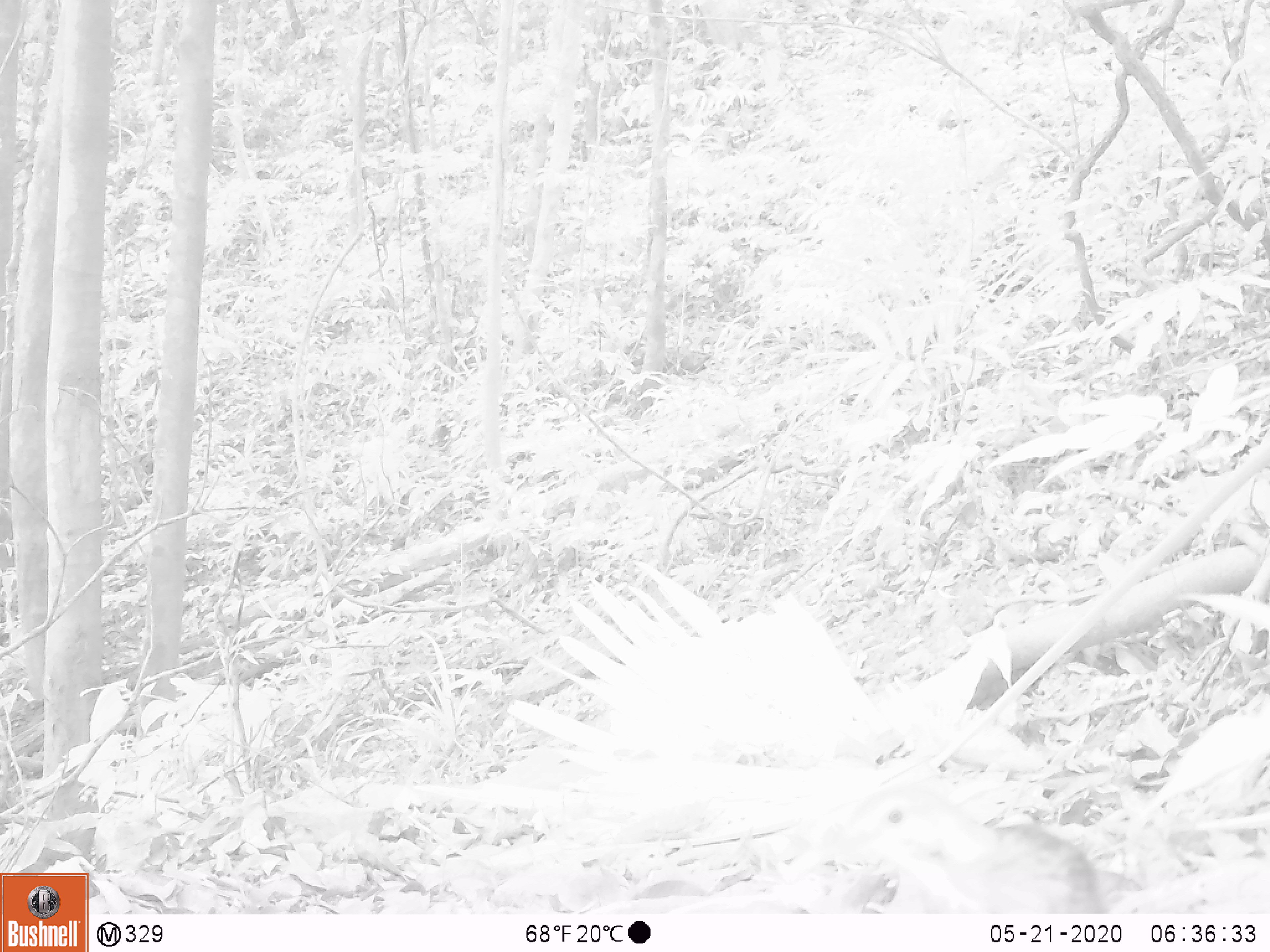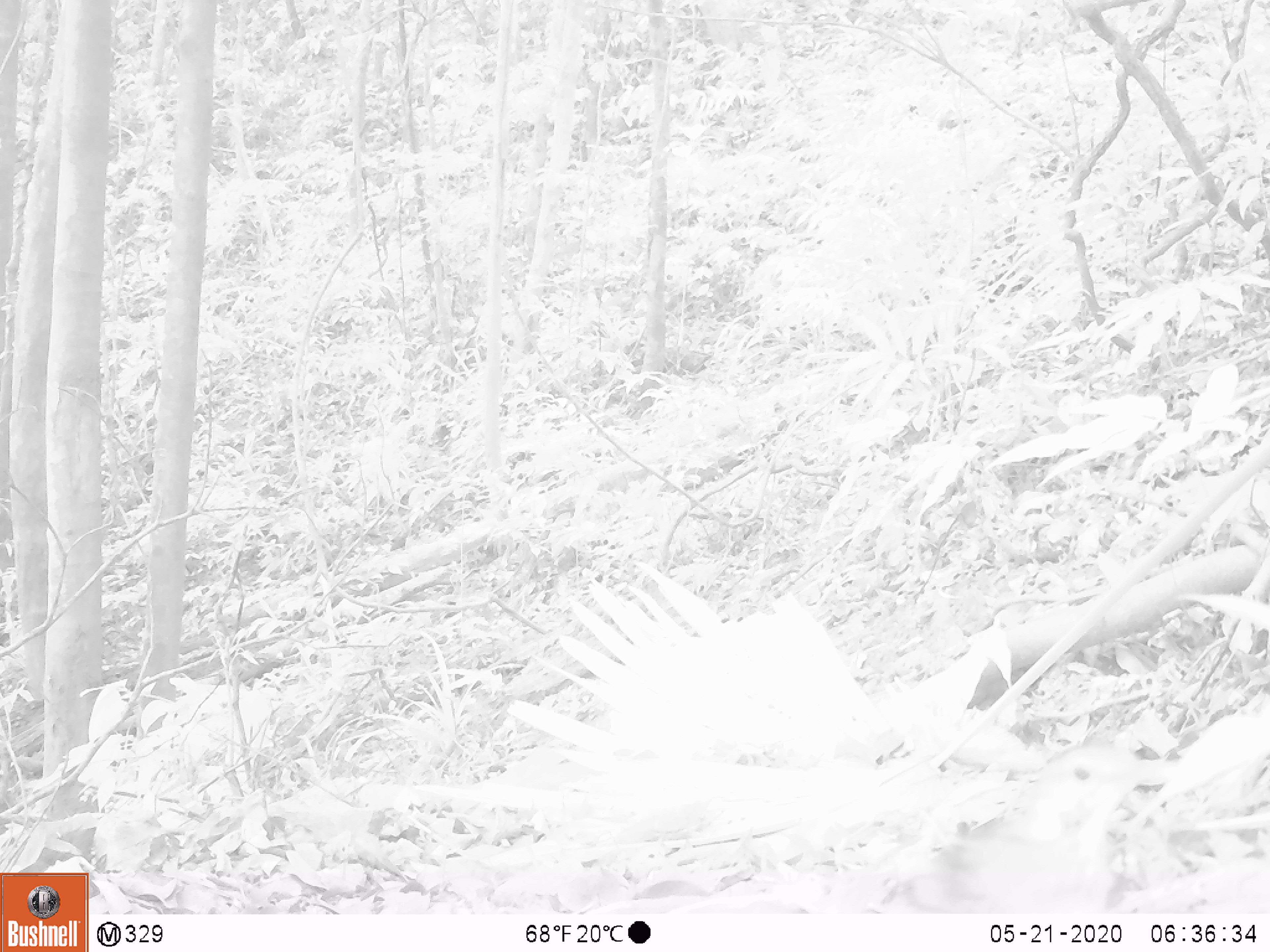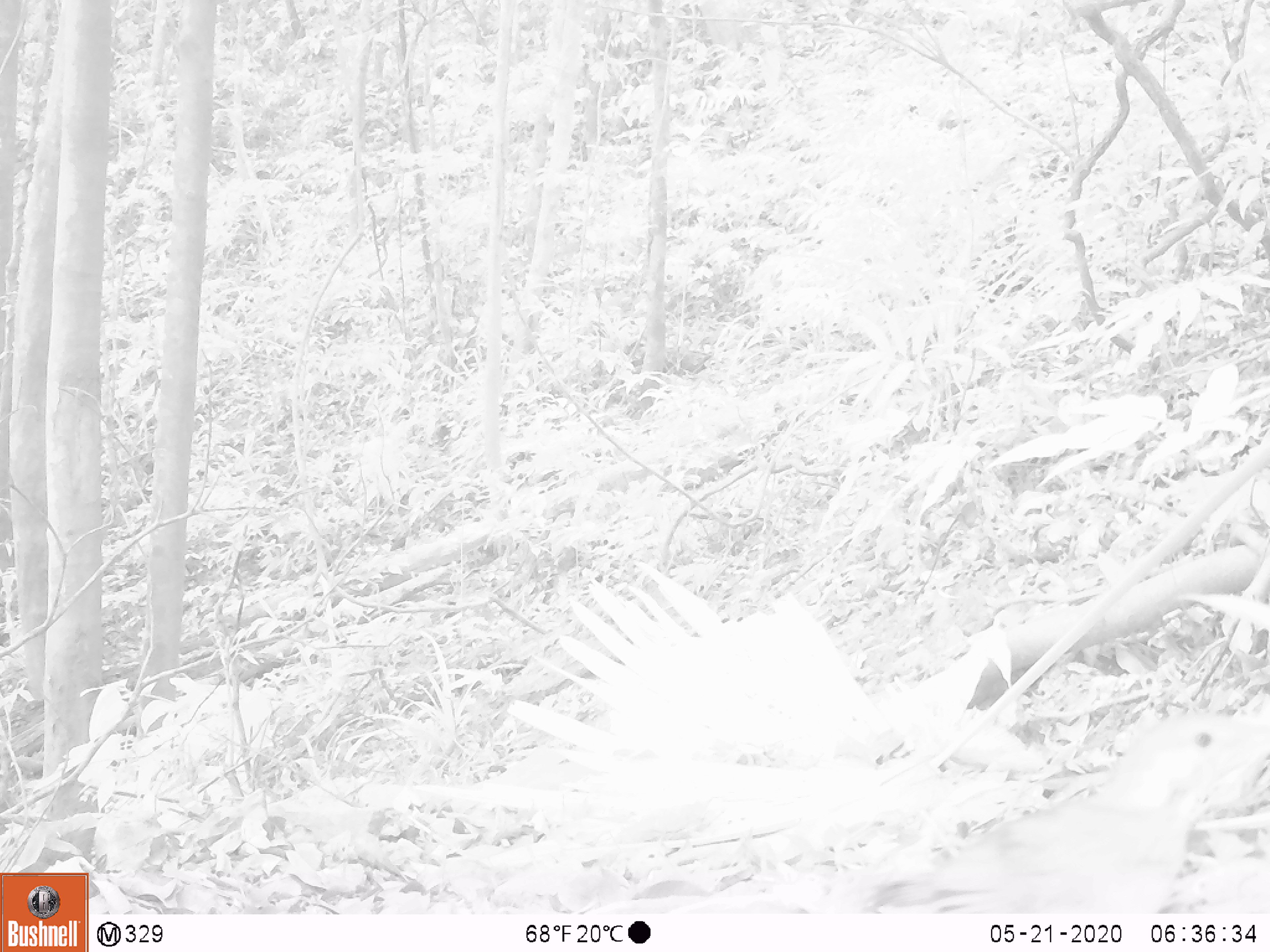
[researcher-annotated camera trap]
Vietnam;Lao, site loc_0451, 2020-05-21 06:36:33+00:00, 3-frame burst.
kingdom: Animalia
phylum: Chordata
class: Aves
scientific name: Aves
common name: bird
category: unidentified bird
Unidentified bird (bird) (Aves). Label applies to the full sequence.